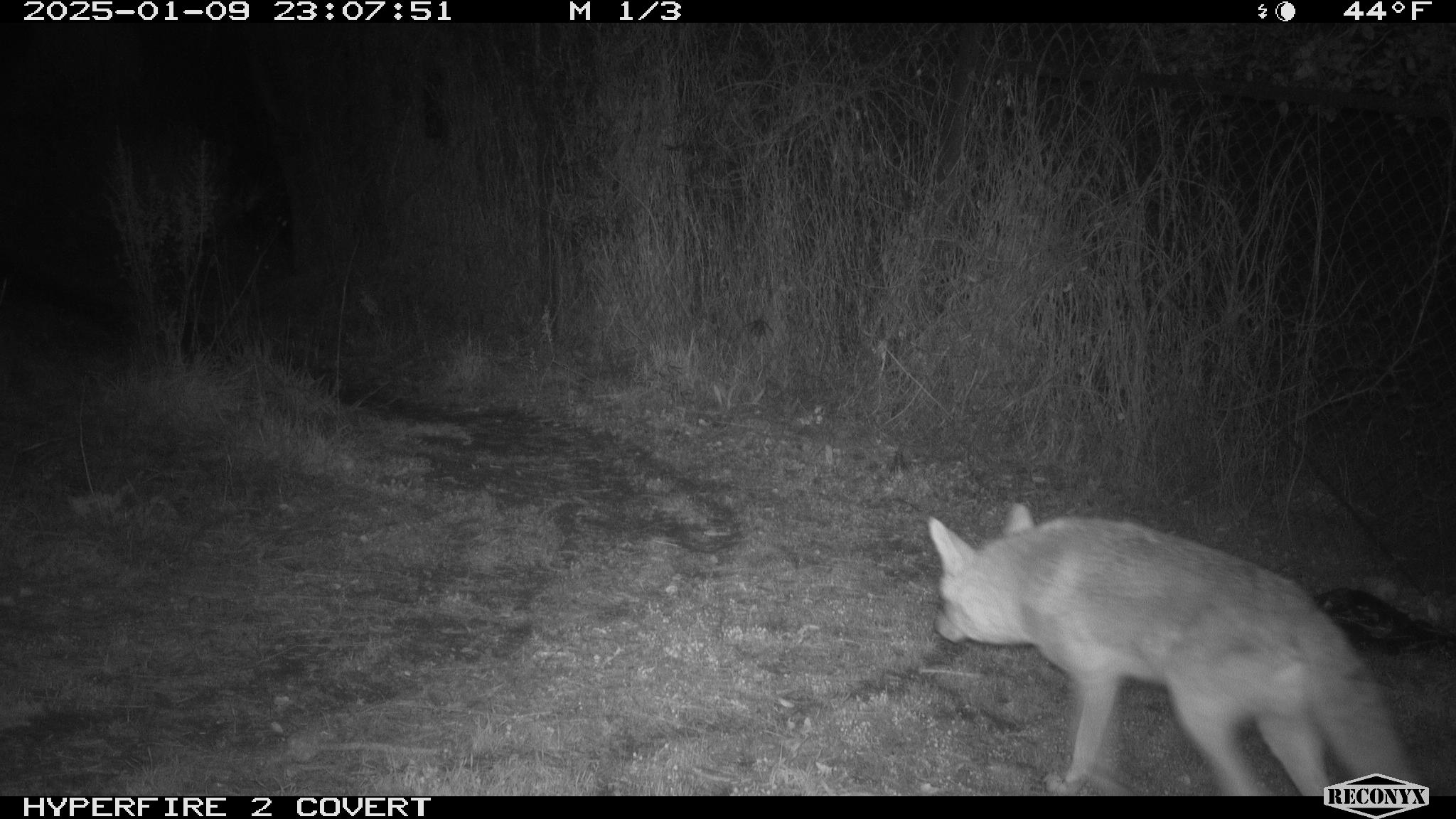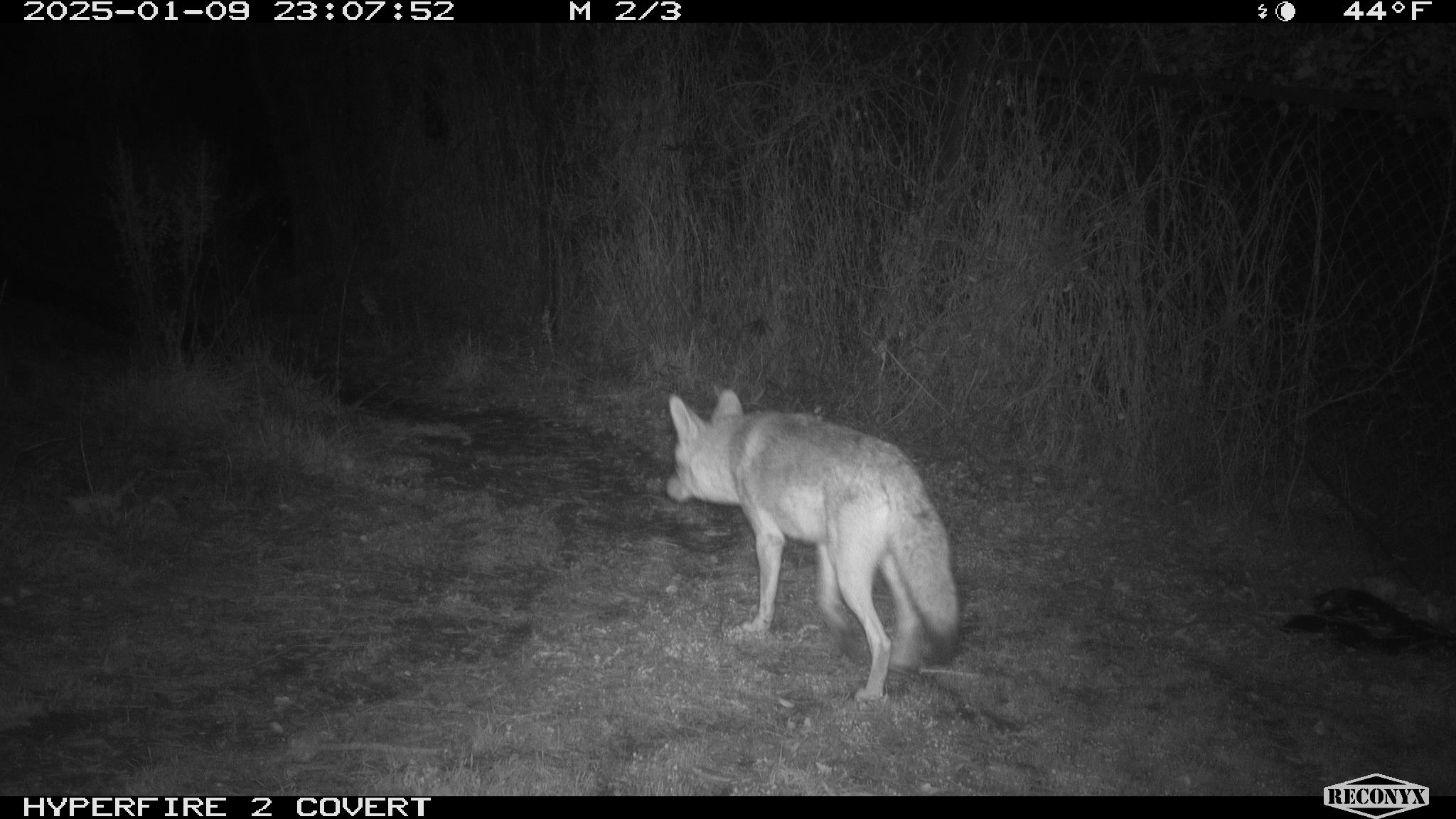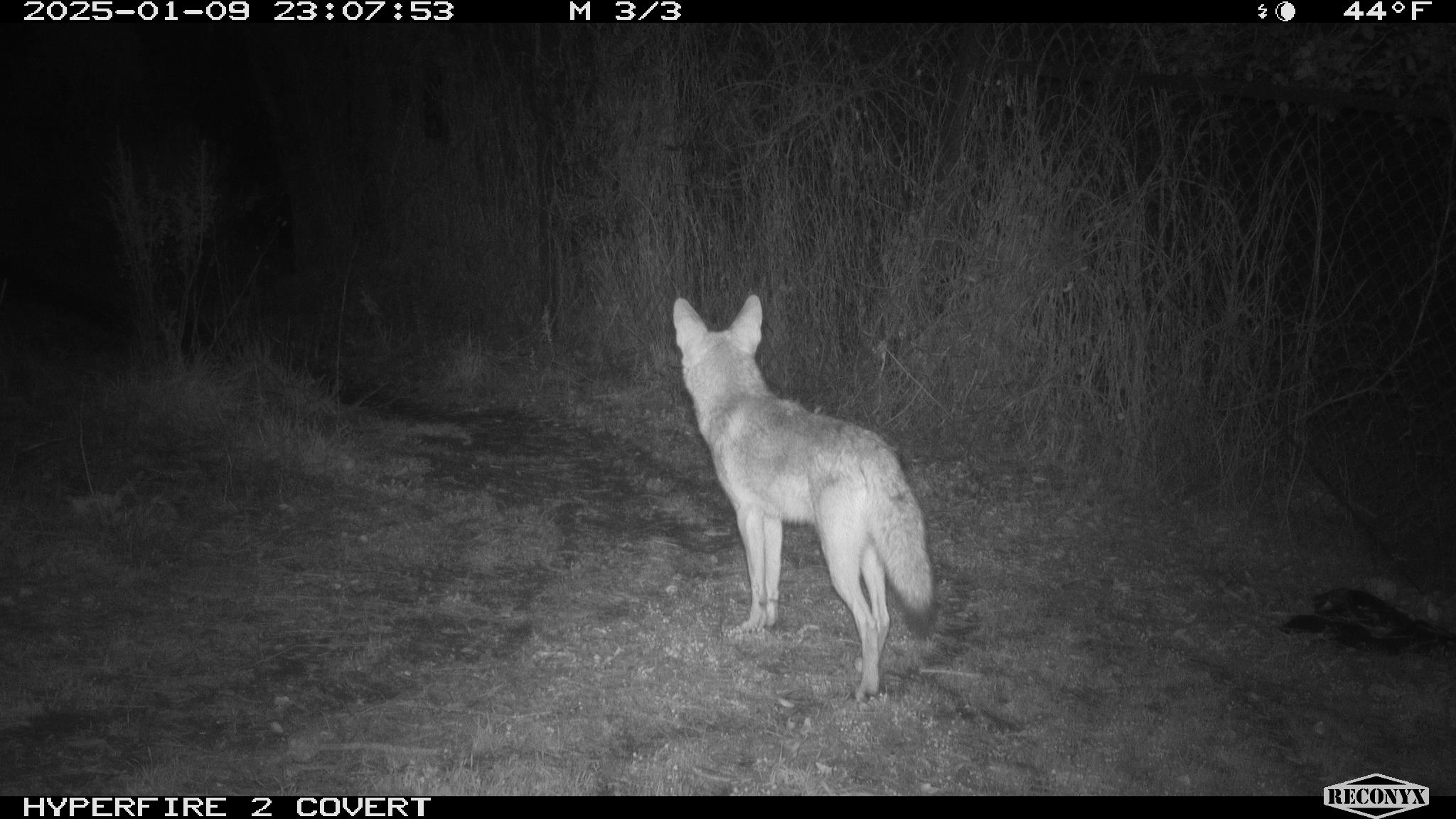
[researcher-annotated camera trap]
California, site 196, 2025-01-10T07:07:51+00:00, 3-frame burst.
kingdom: Animalia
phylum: Chordata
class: Mammalia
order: Carnivora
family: Canidae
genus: Canis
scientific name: Canis latrans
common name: coyote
Coyote (Canis latrans).